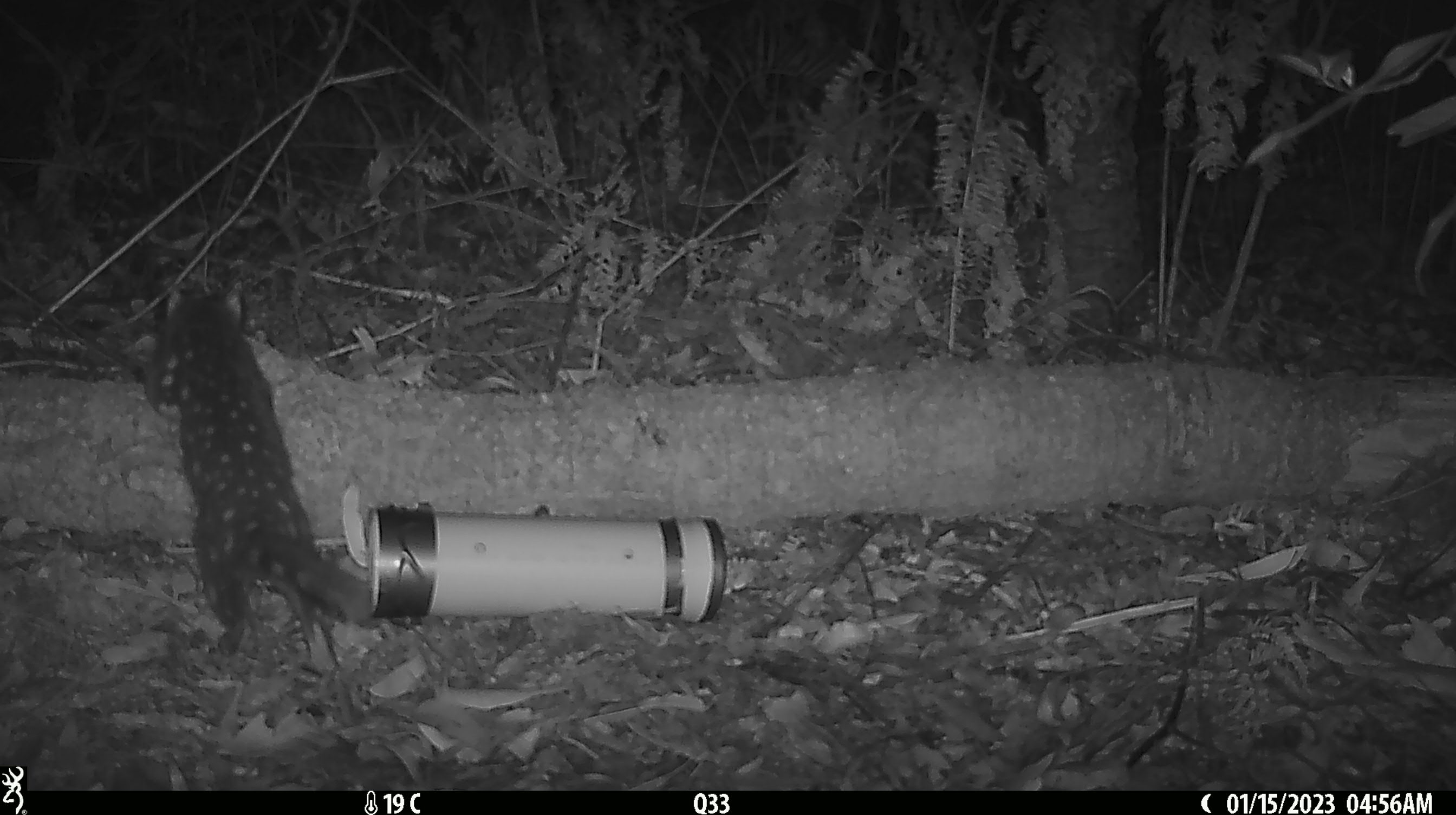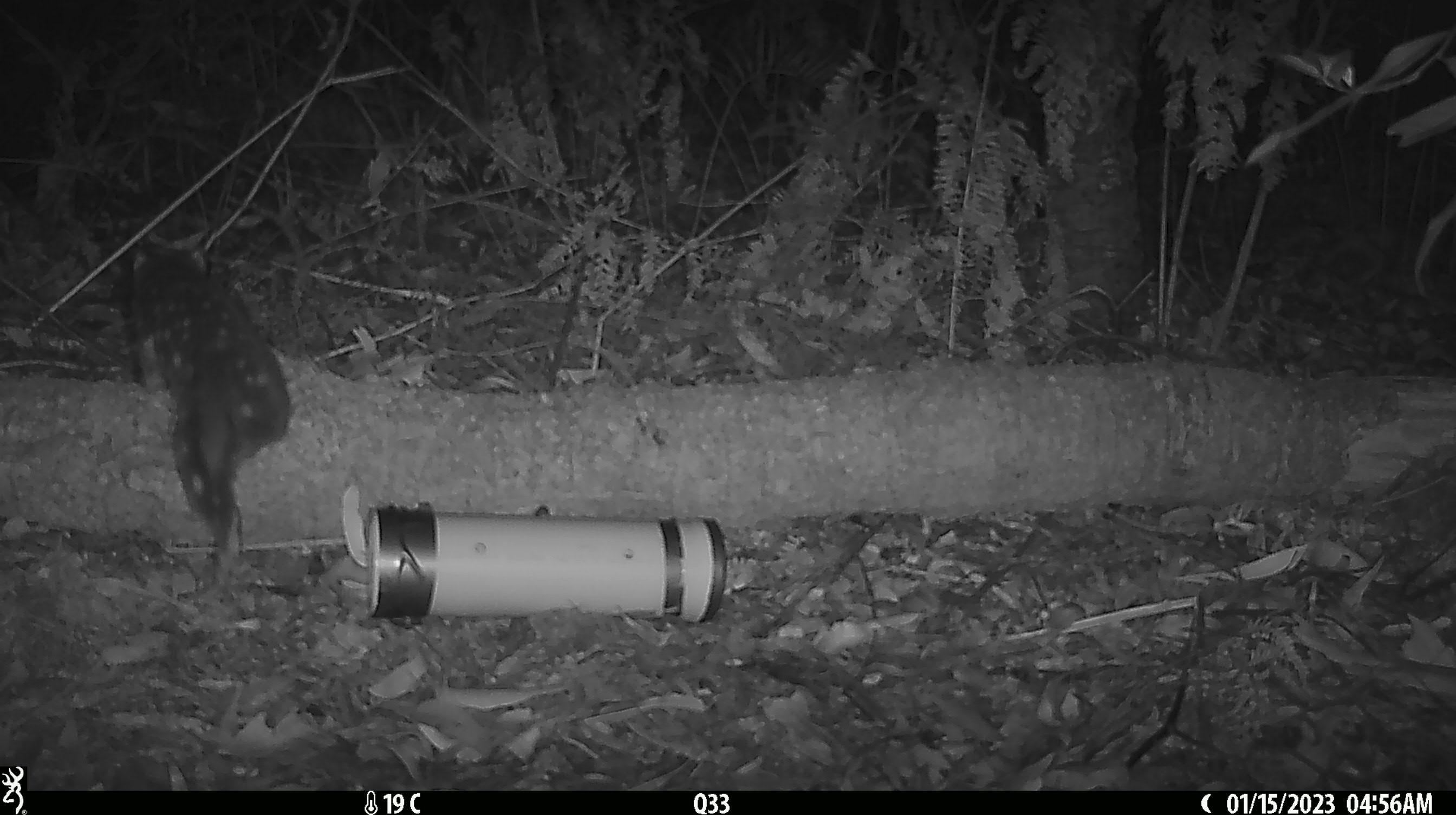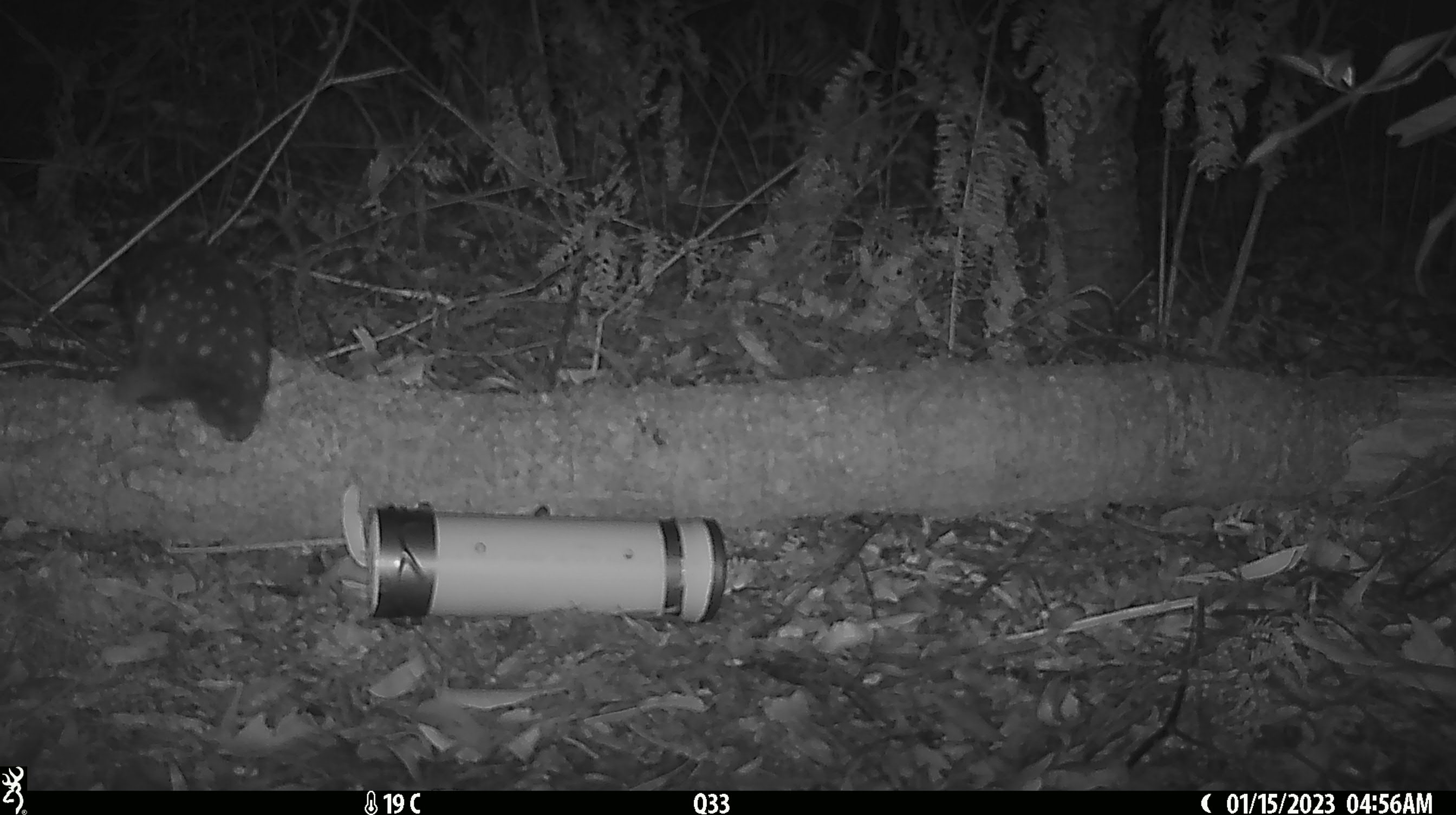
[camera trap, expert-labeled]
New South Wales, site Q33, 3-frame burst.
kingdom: Animalia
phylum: Chordata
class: Mammalia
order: Dasyuromorphia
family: Dasyuridae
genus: Dasyurus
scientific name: Dasyurus maculatus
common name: spotted-tailed quoll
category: quoll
Quoll (spotted-tailed quoll) (Dasyurus maculatus).